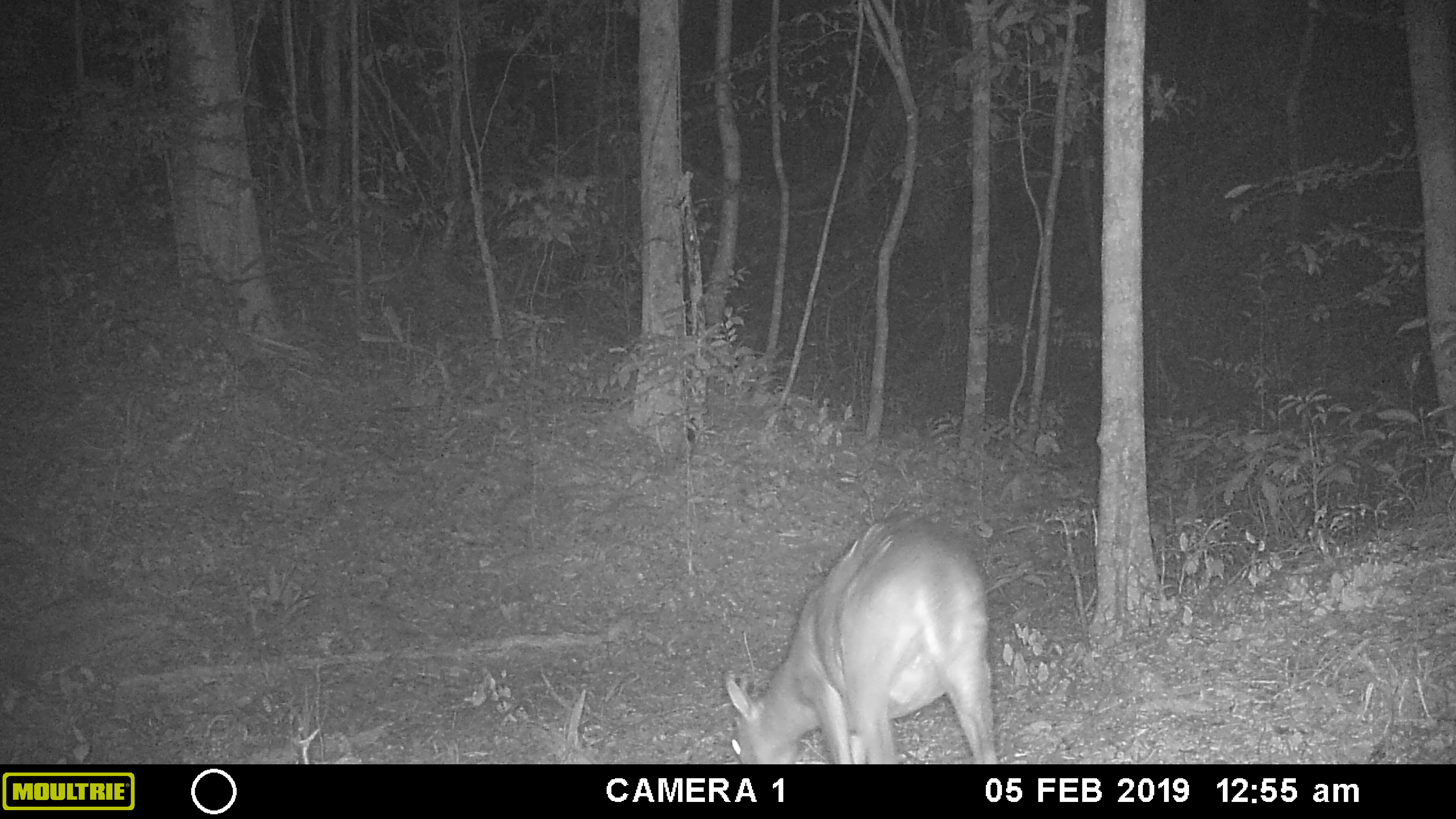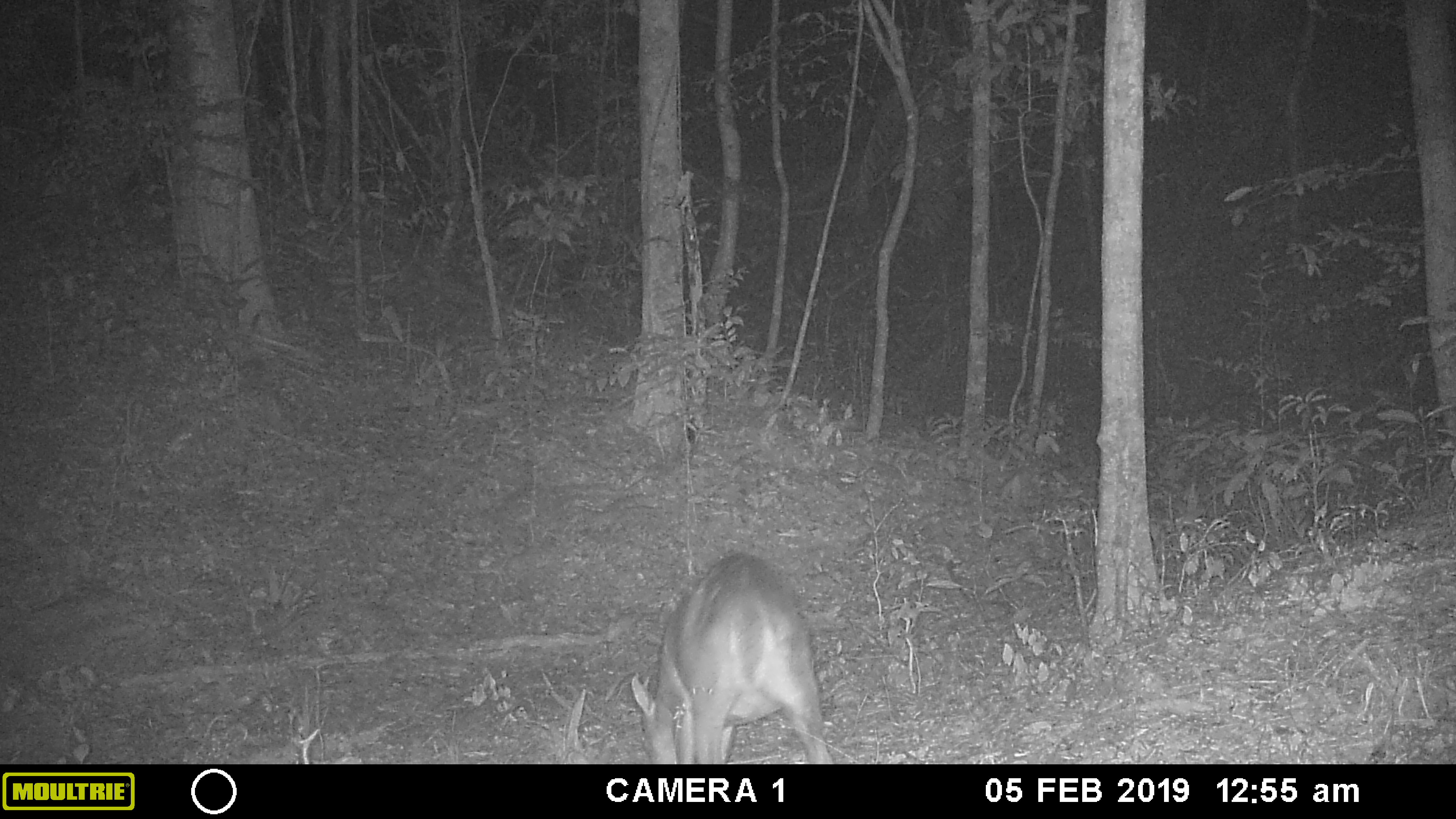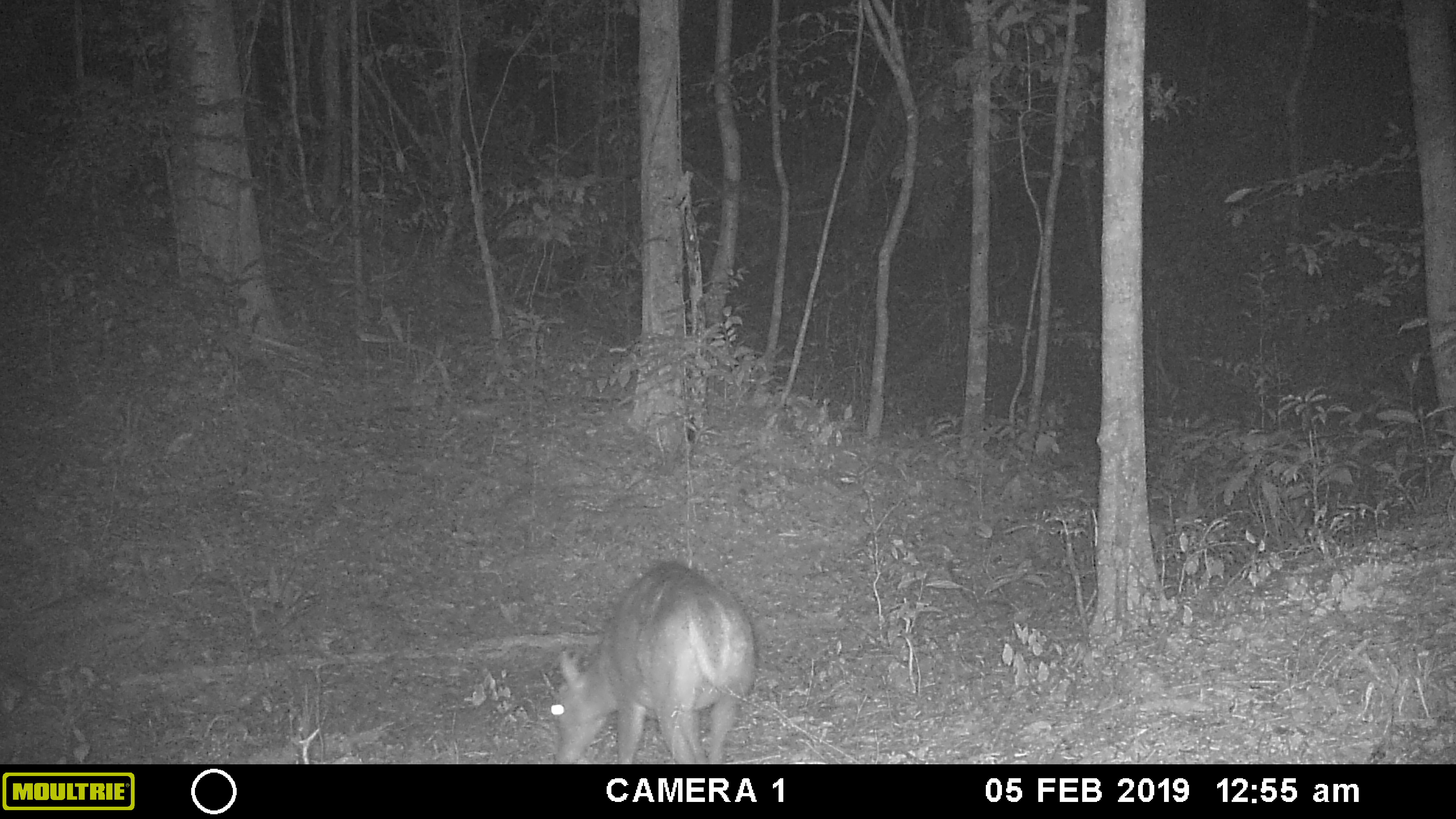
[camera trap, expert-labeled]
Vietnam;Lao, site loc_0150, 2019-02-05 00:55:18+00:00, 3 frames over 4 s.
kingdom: Animalia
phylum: Chordata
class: Mammalia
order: Artiodactyla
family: Cervidae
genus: Muntiacus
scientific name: Muntiacus vuquangensis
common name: large-antlered muntjac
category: large antlered muntjac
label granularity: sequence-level